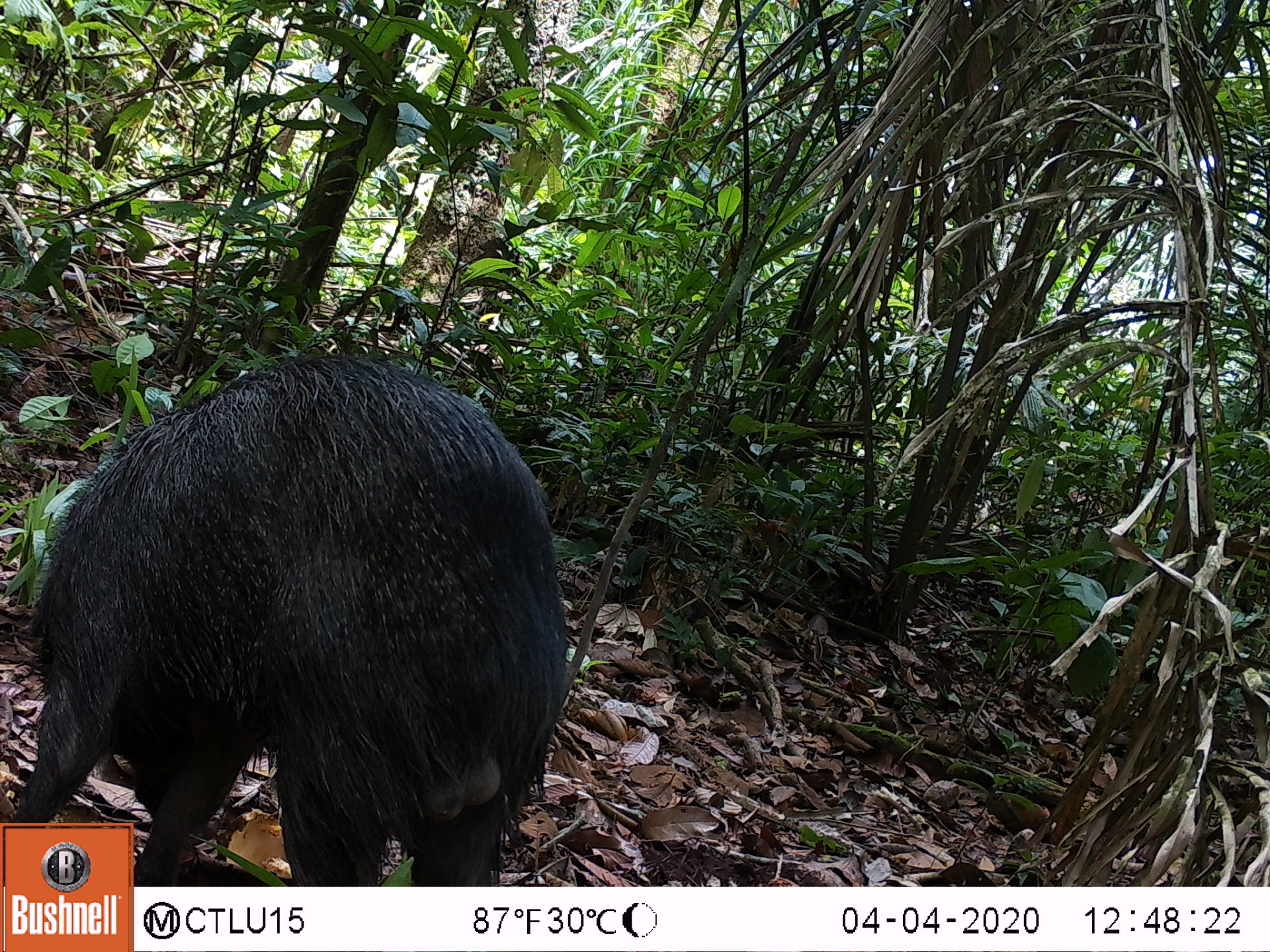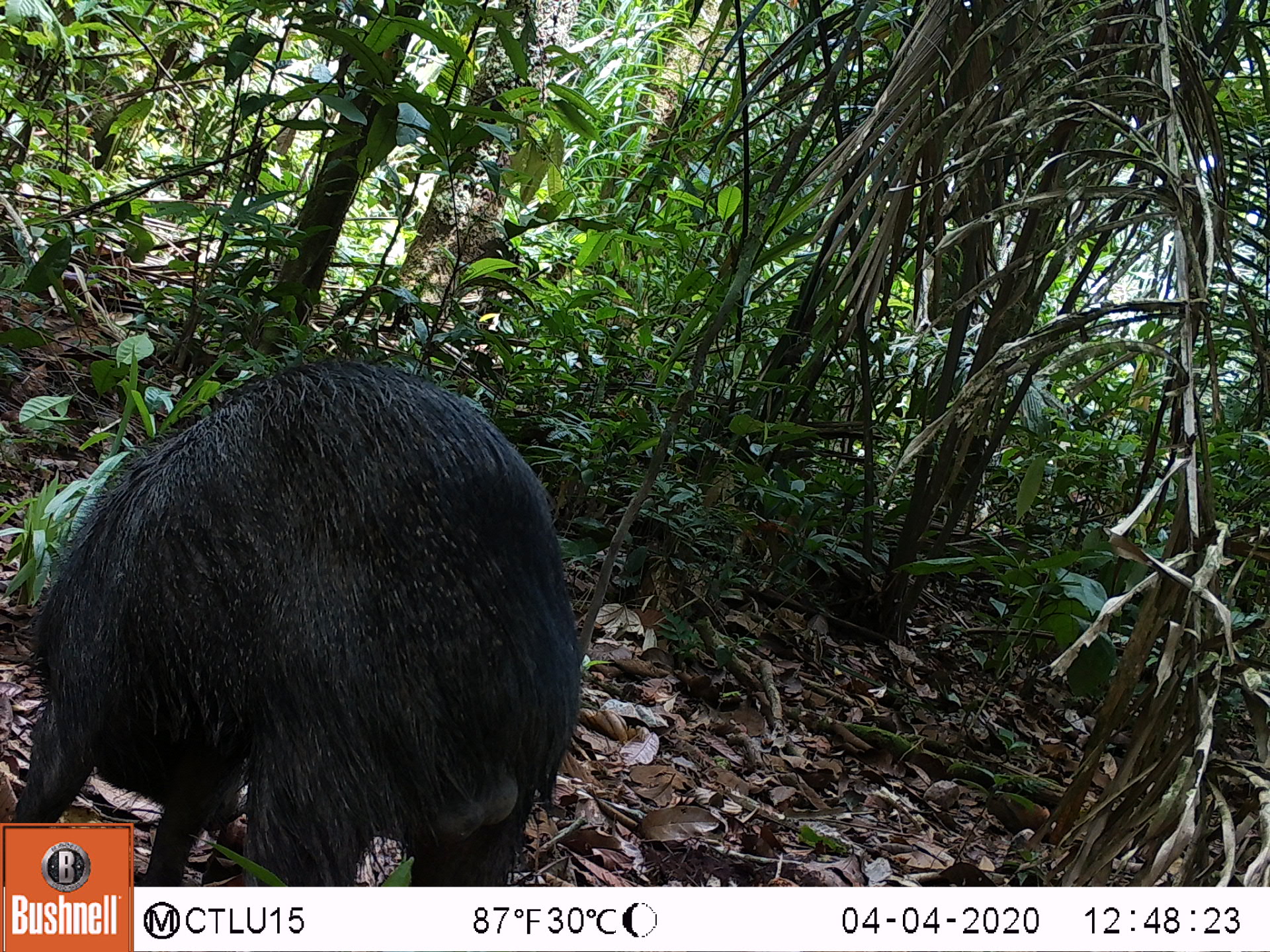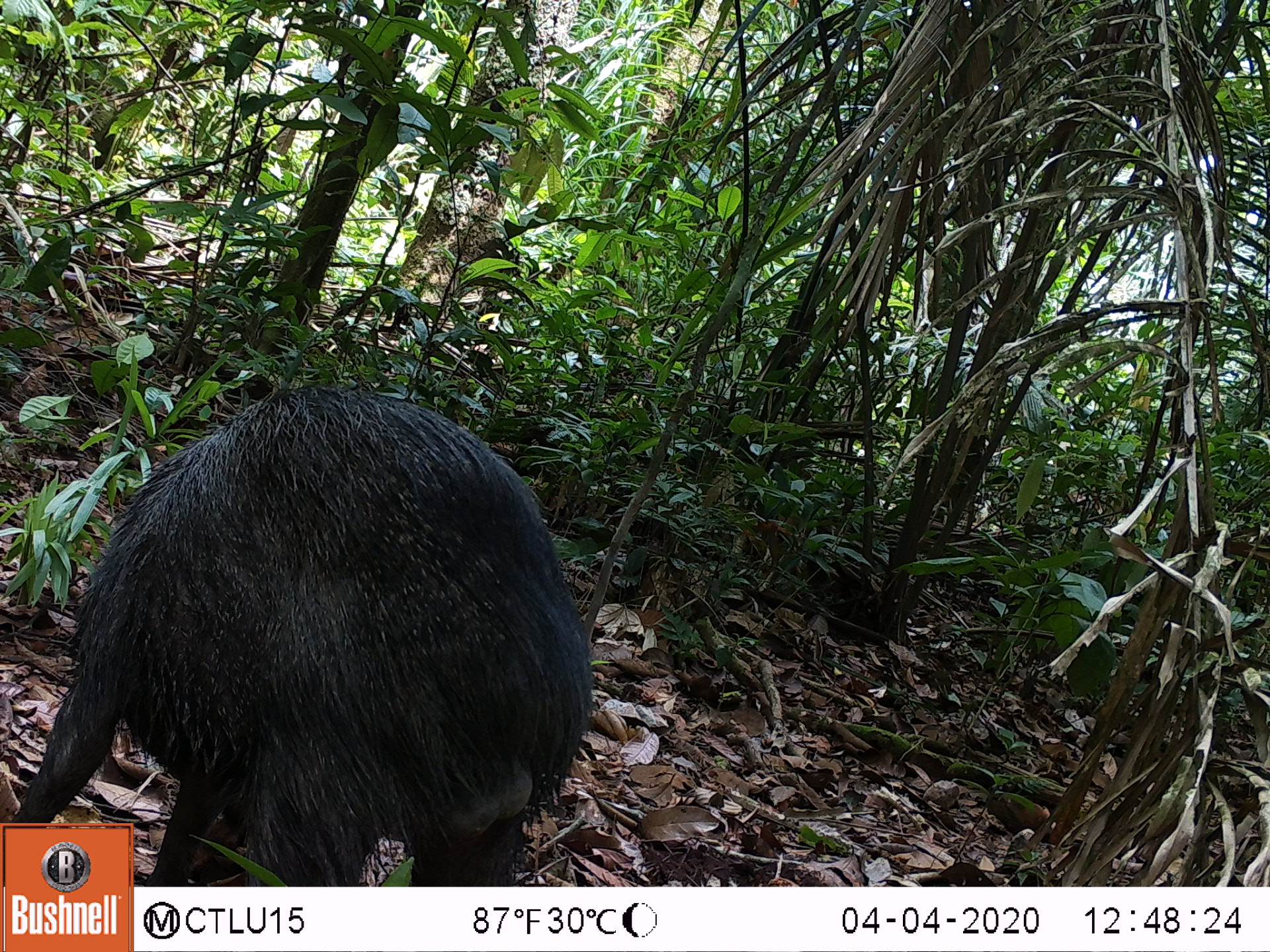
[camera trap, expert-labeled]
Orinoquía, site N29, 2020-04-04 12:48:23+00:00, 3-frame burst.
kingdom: Animalia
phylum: Chordata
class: Mammalia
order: Artiodactyla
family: Tayassuidae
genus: Pecari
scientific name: Pecari tajacu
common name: collared peccary